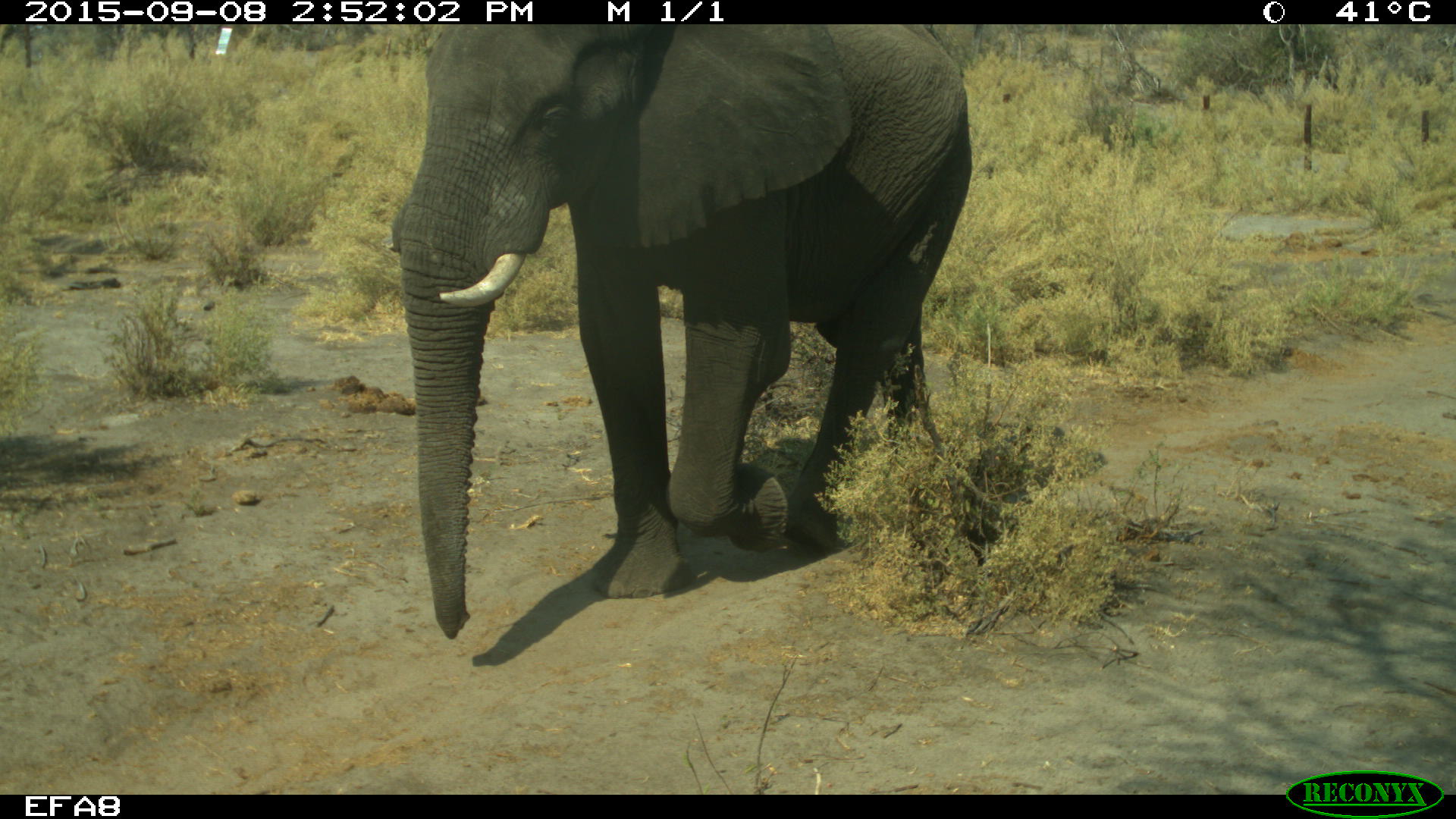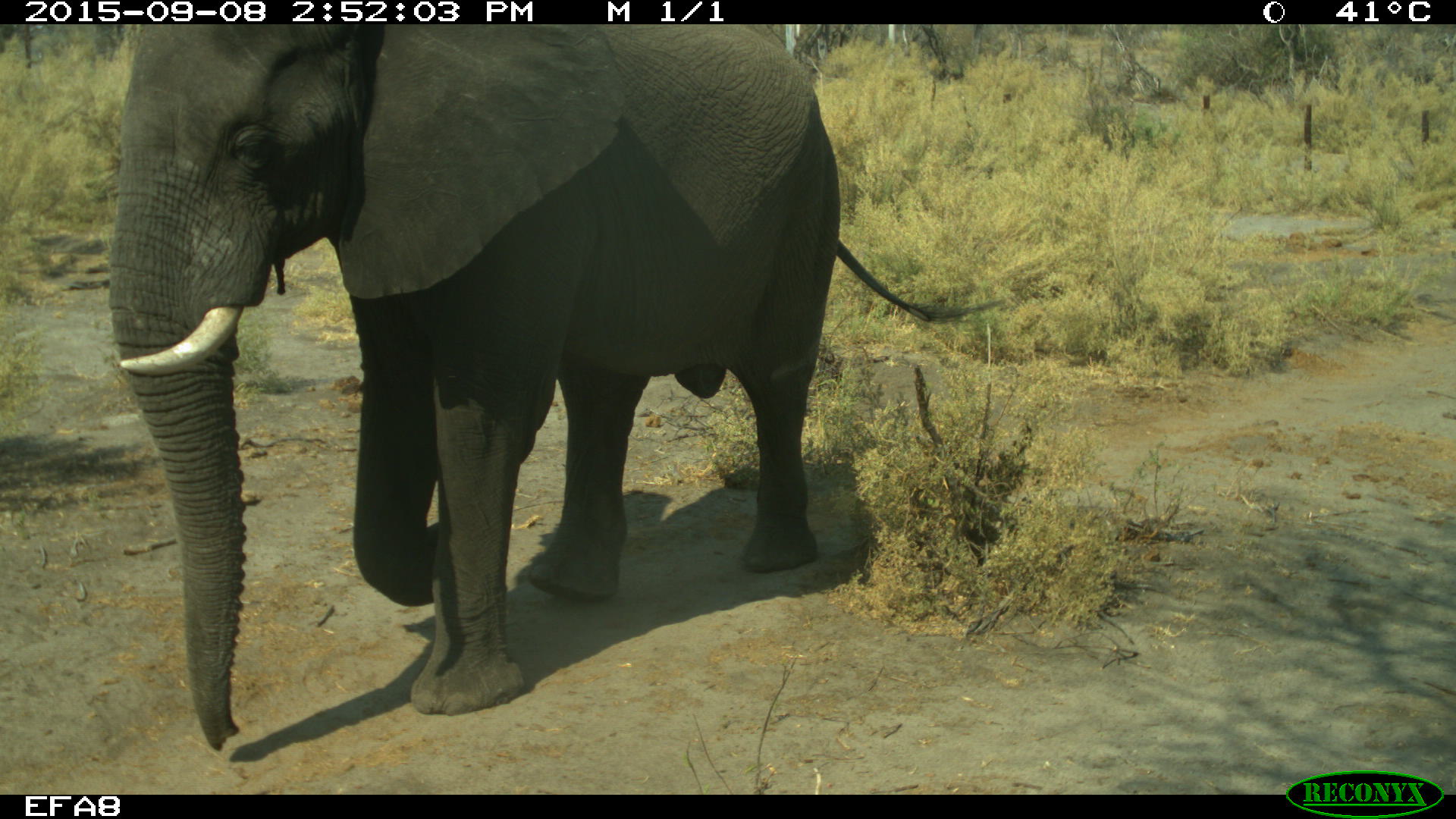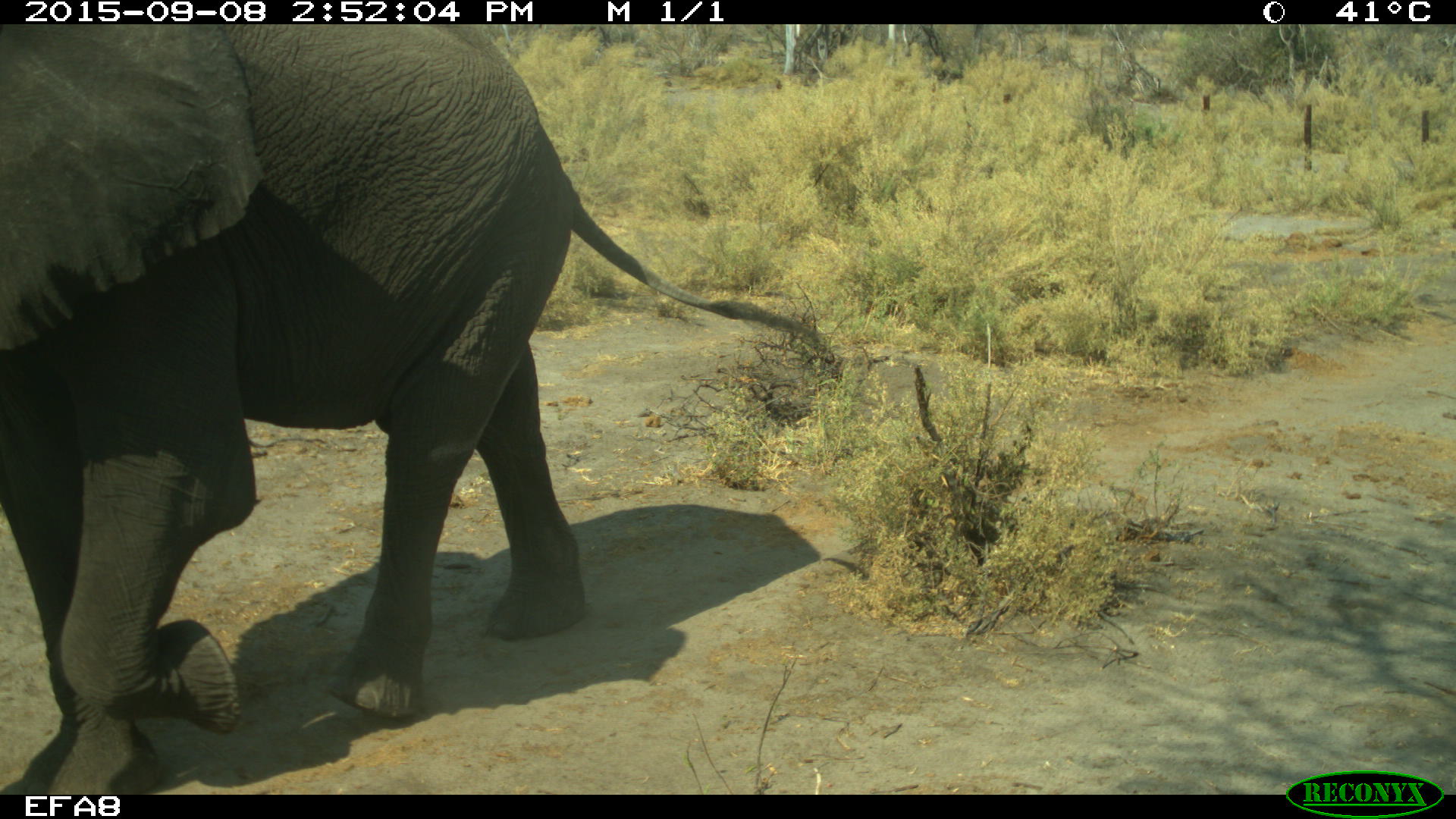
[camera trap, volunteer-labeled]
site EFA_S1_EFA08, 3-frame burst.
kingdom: Animalia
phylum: Chordata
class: Mammalia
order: Proboscidea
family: Elephantidae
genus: Loxodonta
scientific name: Loxodonta africana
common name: african bush elephant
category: elephant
Elephant (african bush elephant) (Loxodonta africana), count 1. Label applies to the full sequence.